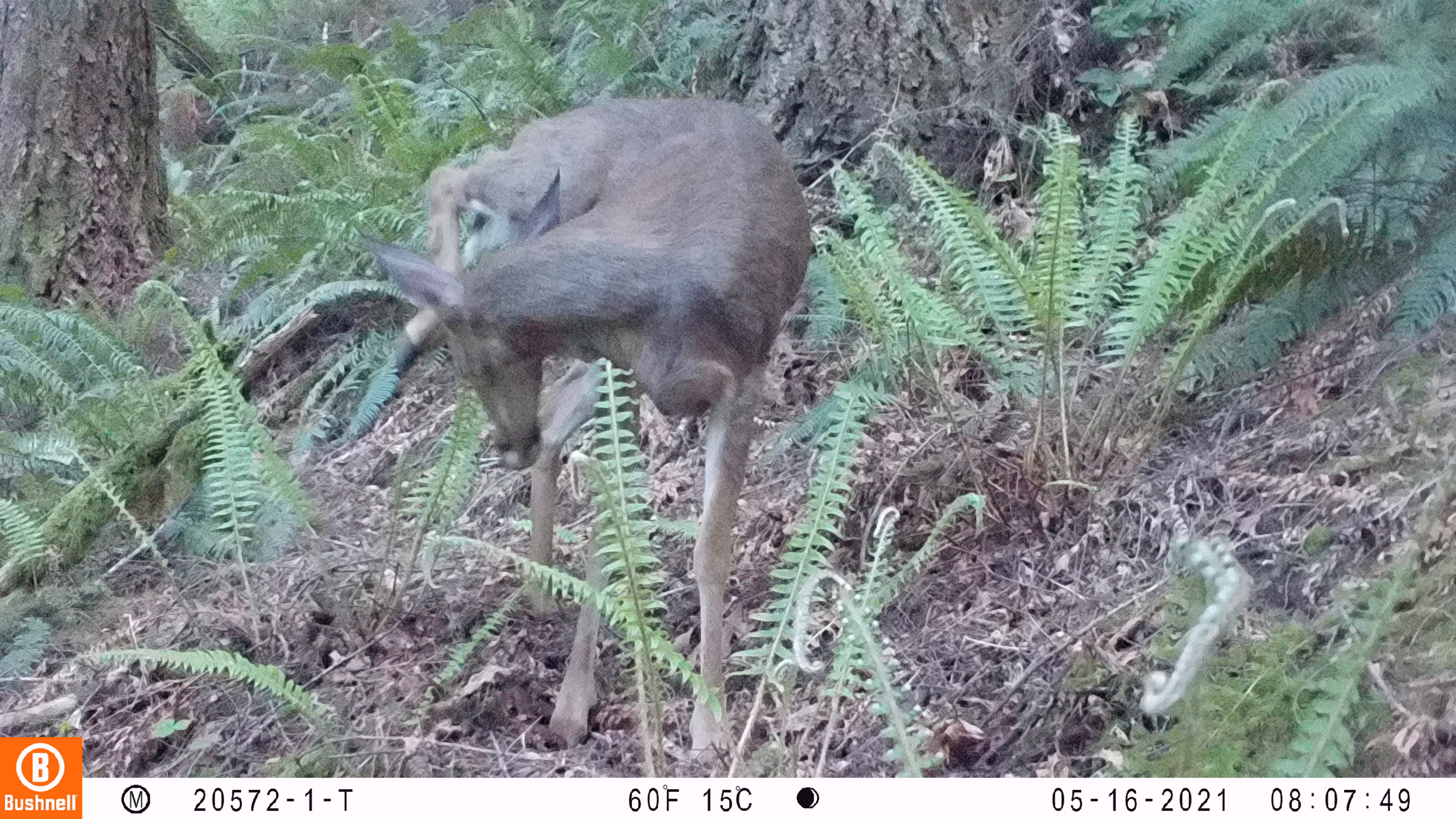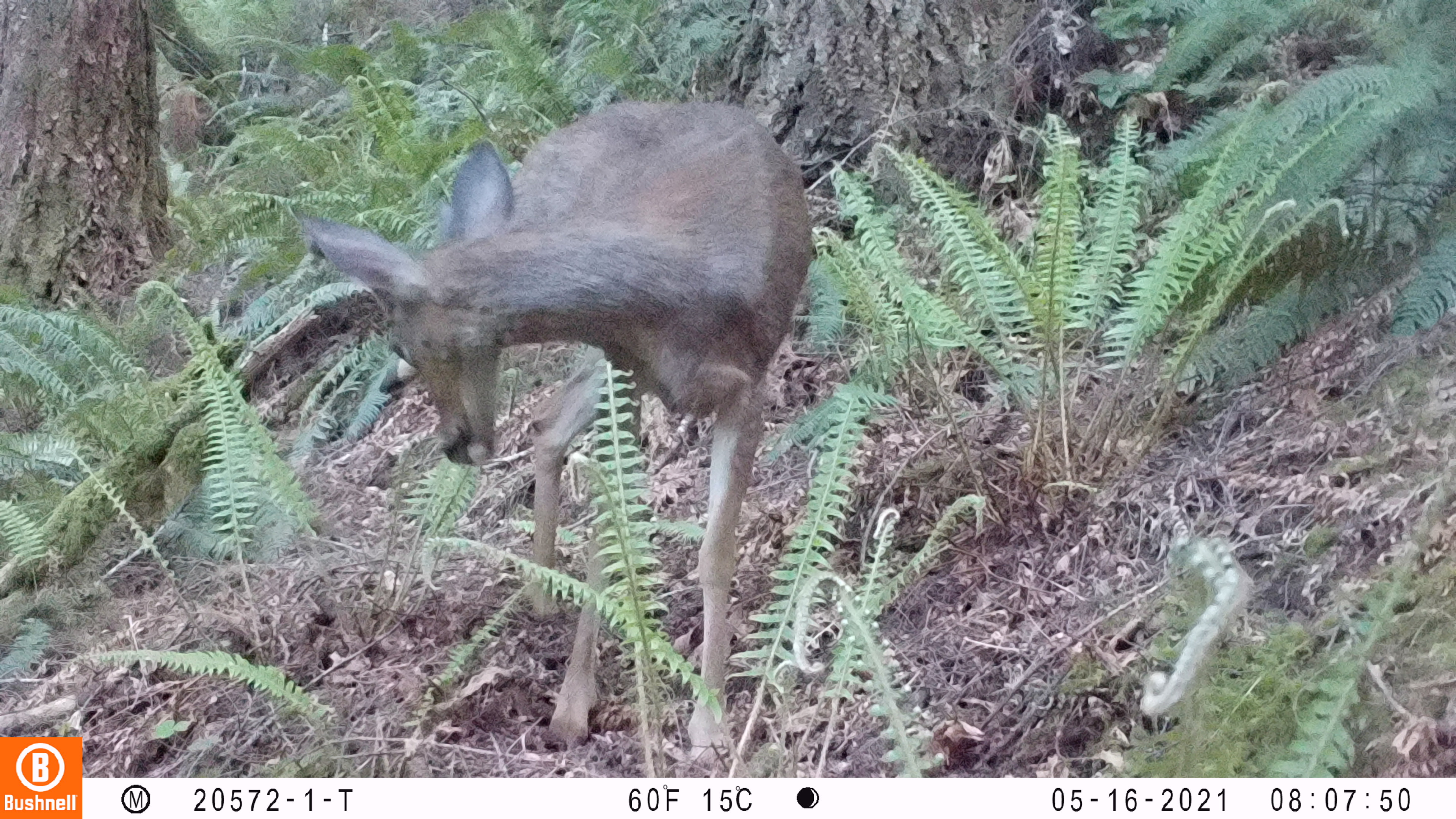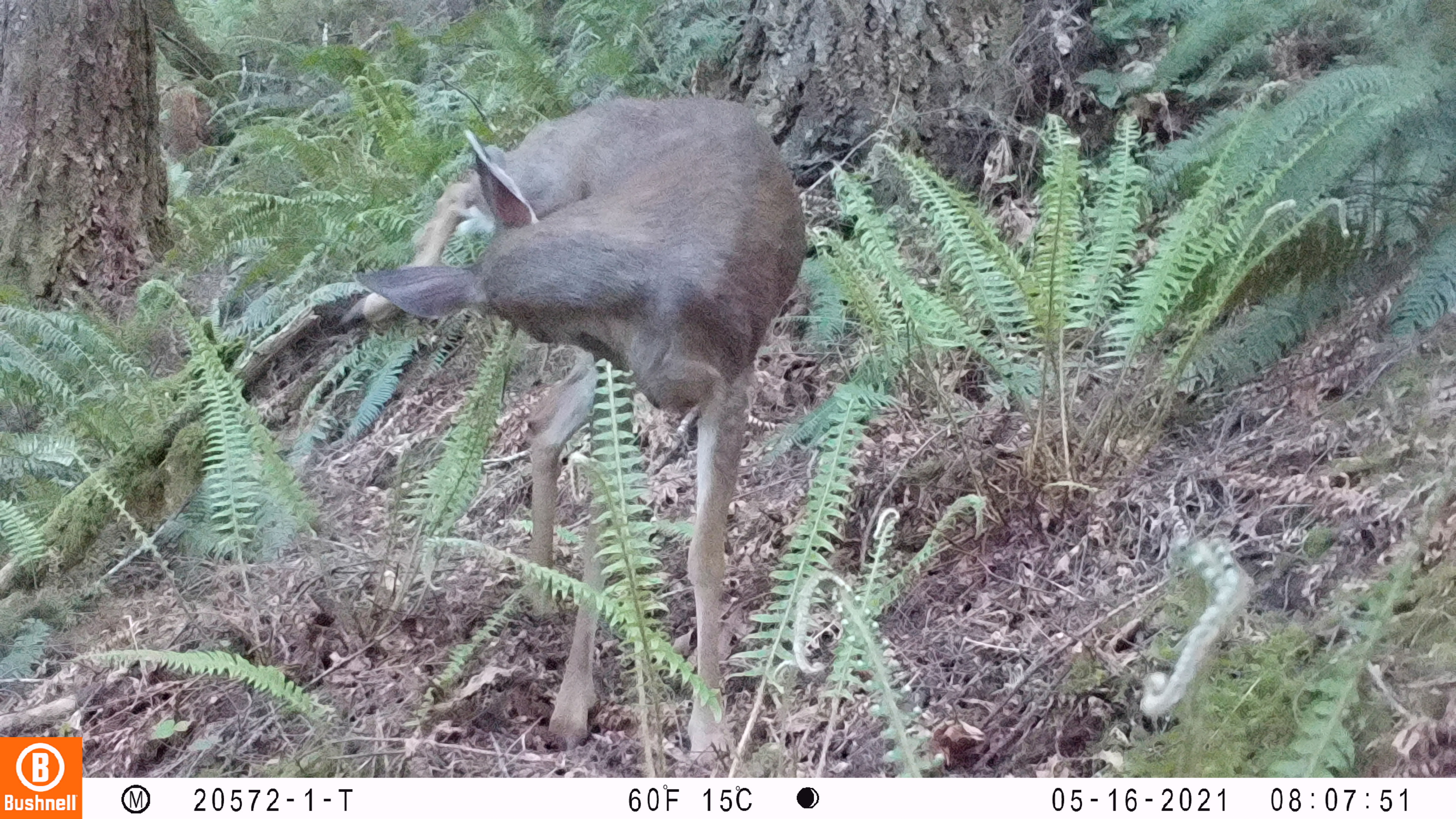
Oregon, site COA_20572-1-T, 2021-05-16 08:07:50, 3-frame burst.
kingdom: Animalia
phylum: Chordata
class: Mammalia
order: Artiodactyla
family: Cervidae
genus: Odocoileus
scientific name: Odocoileus hemionus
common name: black-tailed deer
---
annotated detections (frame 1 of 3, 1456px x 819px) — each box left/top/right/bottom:
black-tailed deer: 352/77/821/759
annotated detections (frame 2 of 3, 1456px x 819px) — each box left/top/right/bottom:
black-tailed deer: 273/77/818/769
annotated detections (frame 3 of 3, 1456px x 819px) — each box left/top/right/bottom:
black-tailed deer: 339/81/806/767